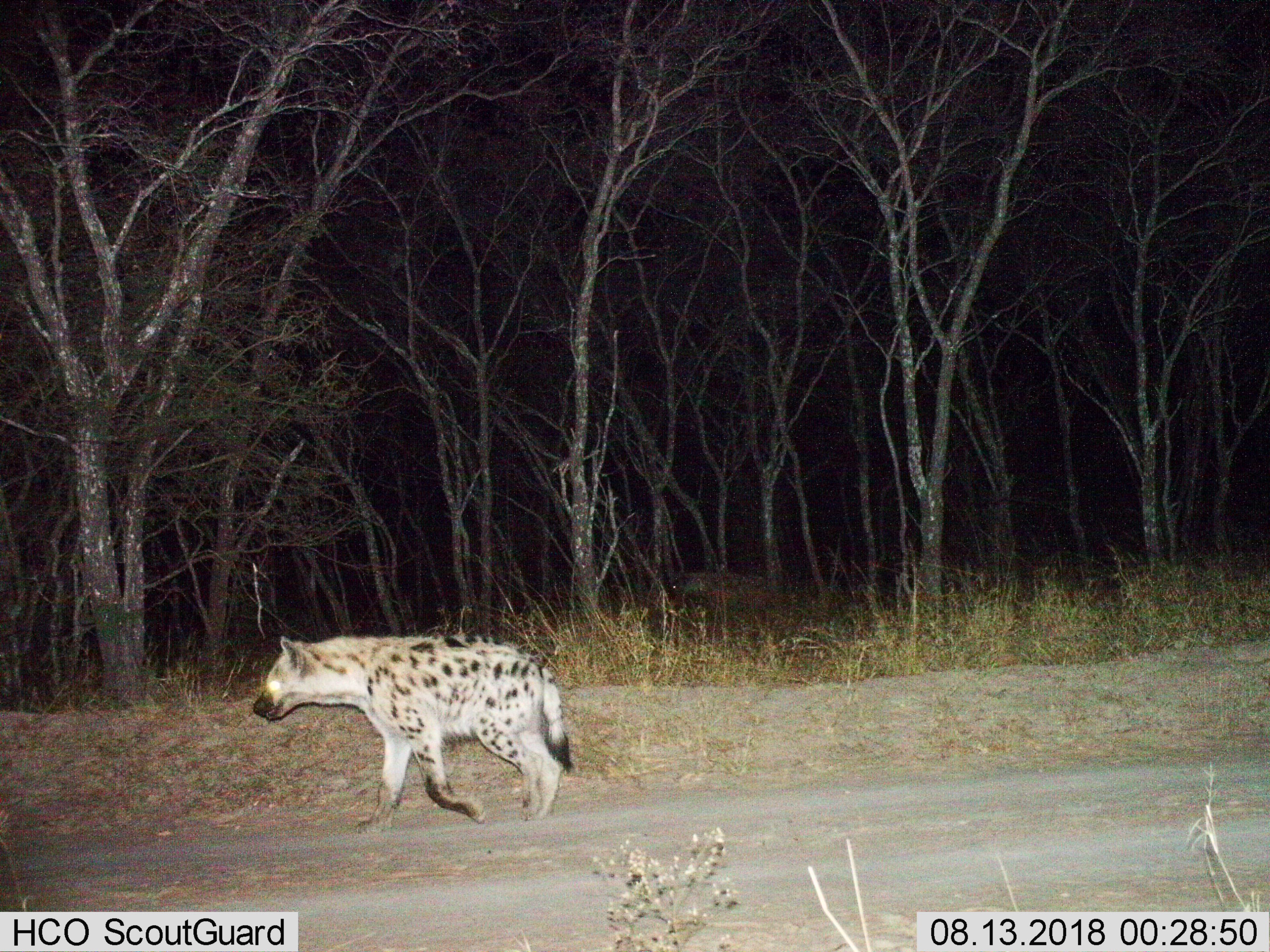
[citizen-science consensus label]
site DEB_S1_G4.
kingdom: Animalia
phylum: Chordata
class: Mammalia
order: Carnivora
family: Hyaenidae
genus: Crocuta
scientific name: Crocuta crocuta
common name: spotted hyena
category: hyenaspotted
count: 1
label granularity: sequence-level